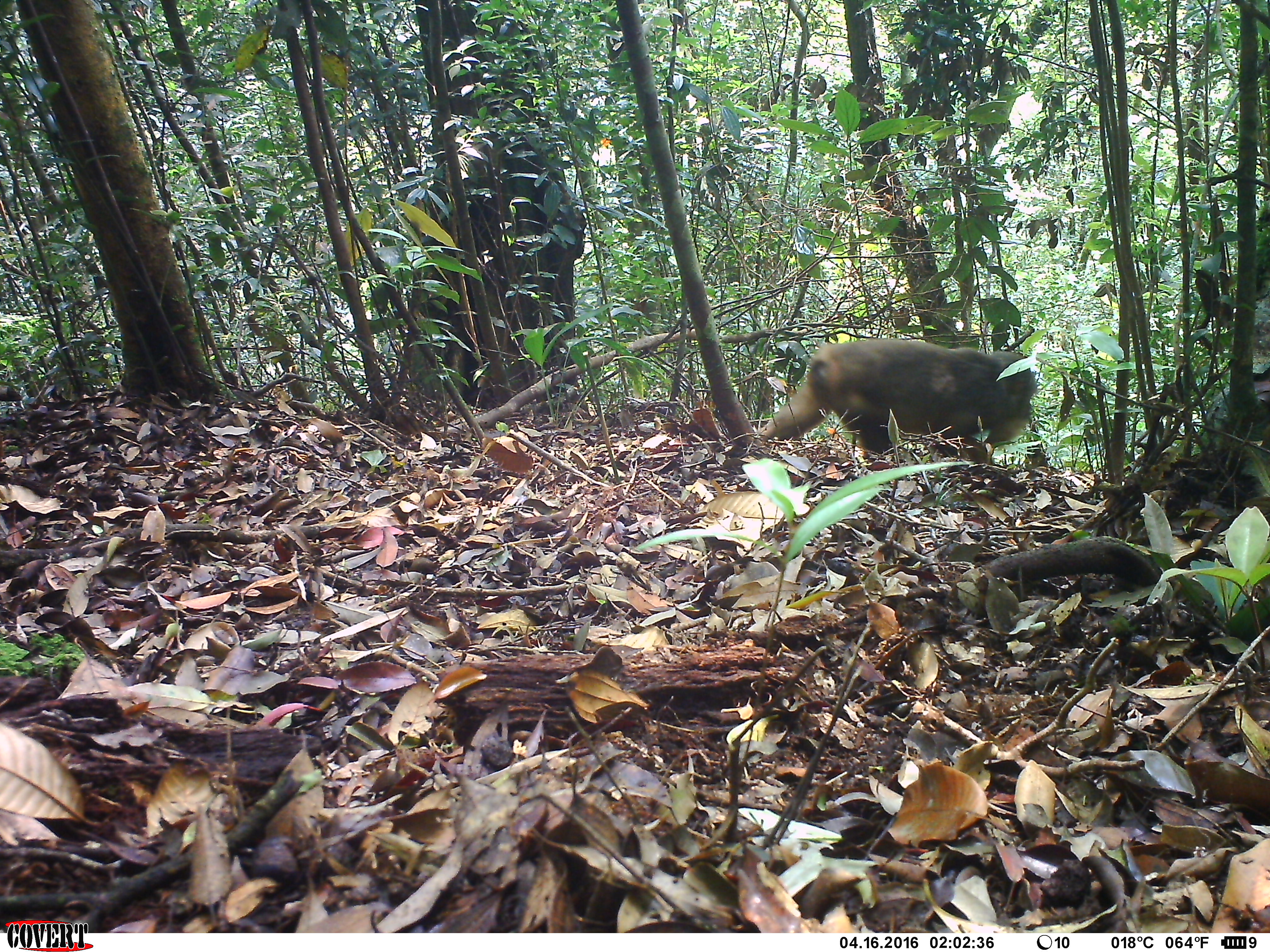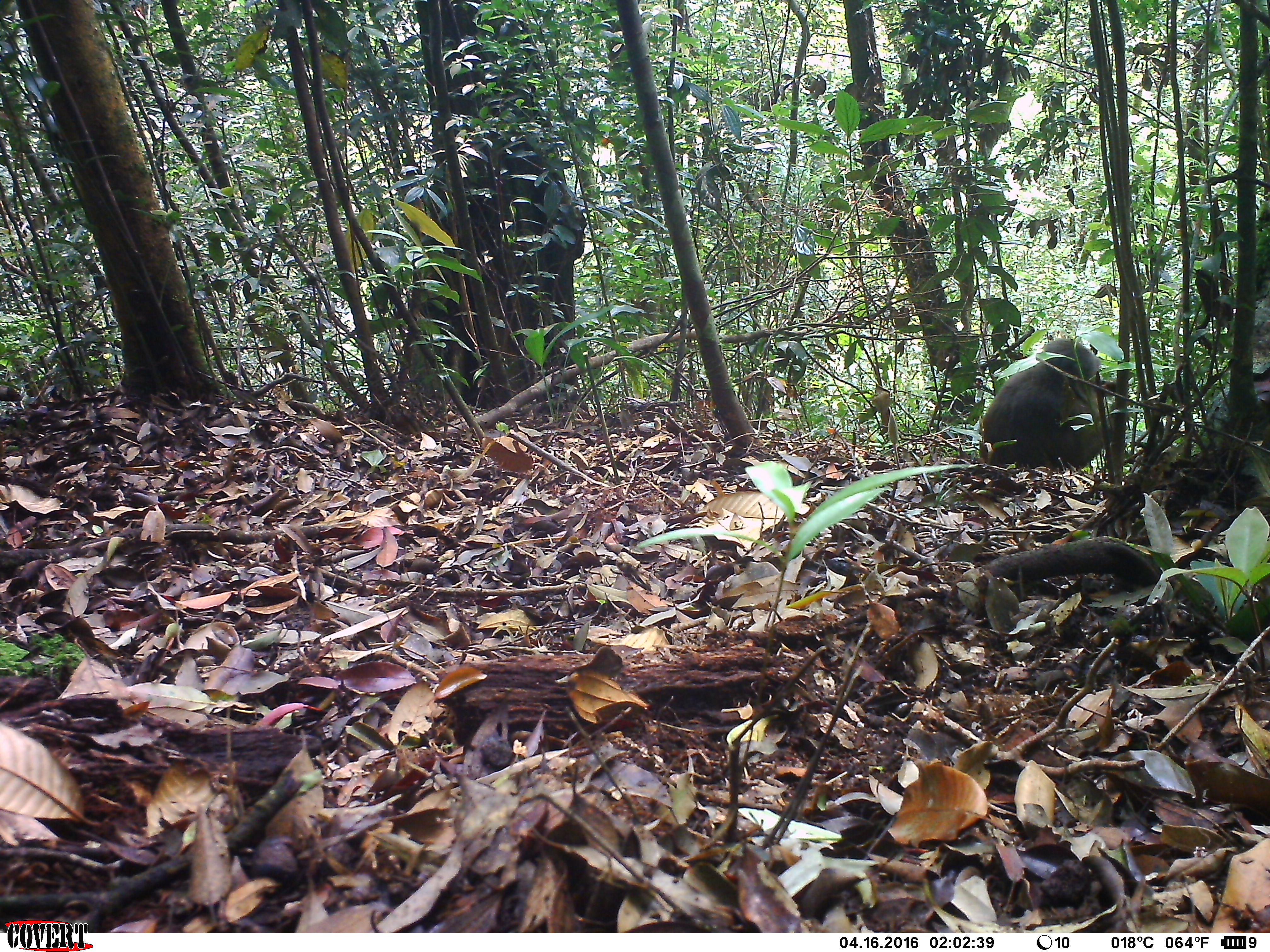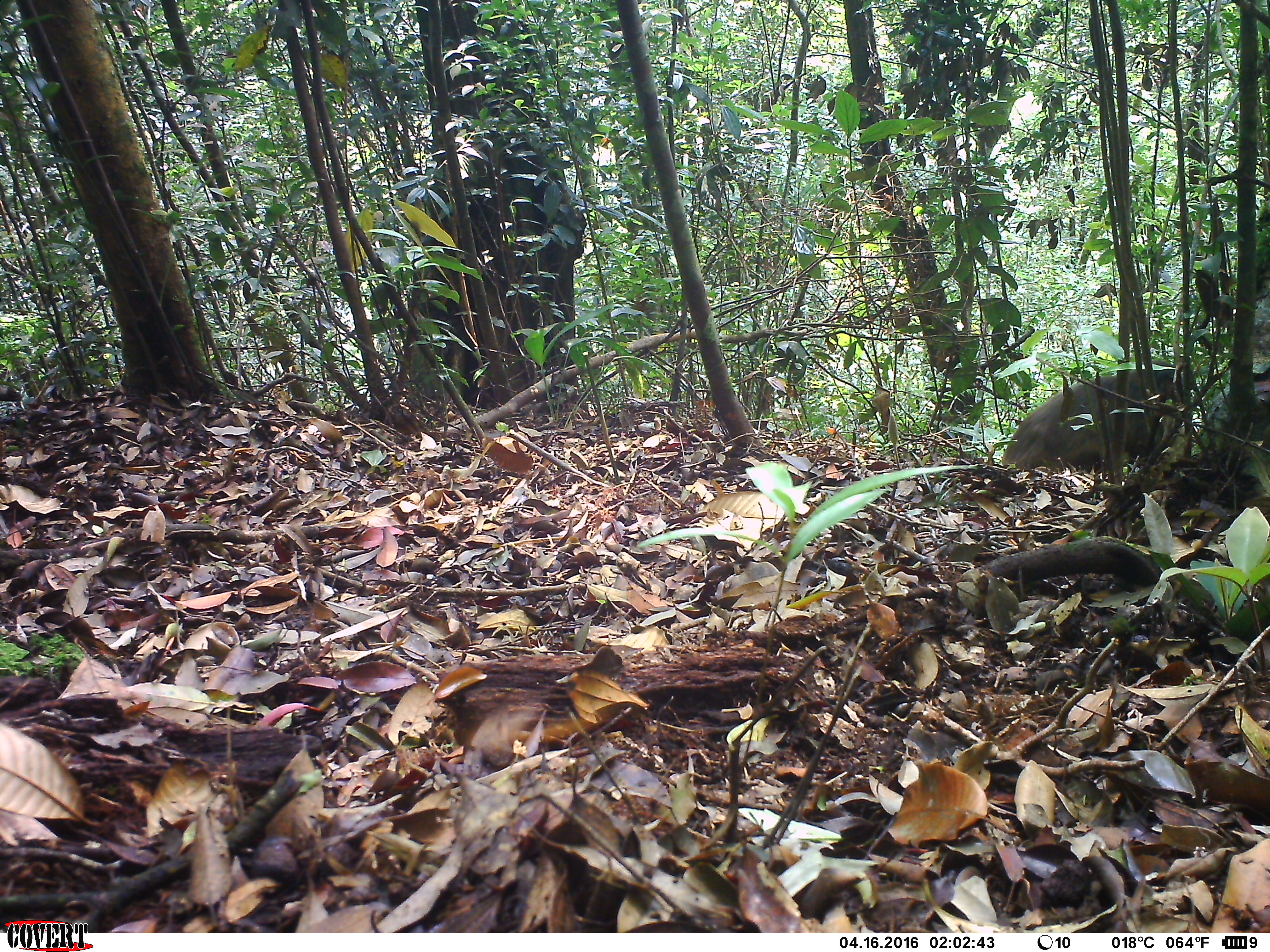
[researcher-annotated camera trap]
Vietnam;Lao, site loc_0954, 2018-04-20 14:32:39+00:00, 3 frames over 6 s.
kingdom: Animalia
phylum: Chordata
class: Mammalia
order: Primates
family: Cercopithecidae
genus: Macaca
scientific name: Macaca arctoides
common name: stump-tailed macaque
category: stump tailed macaque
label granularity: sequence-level